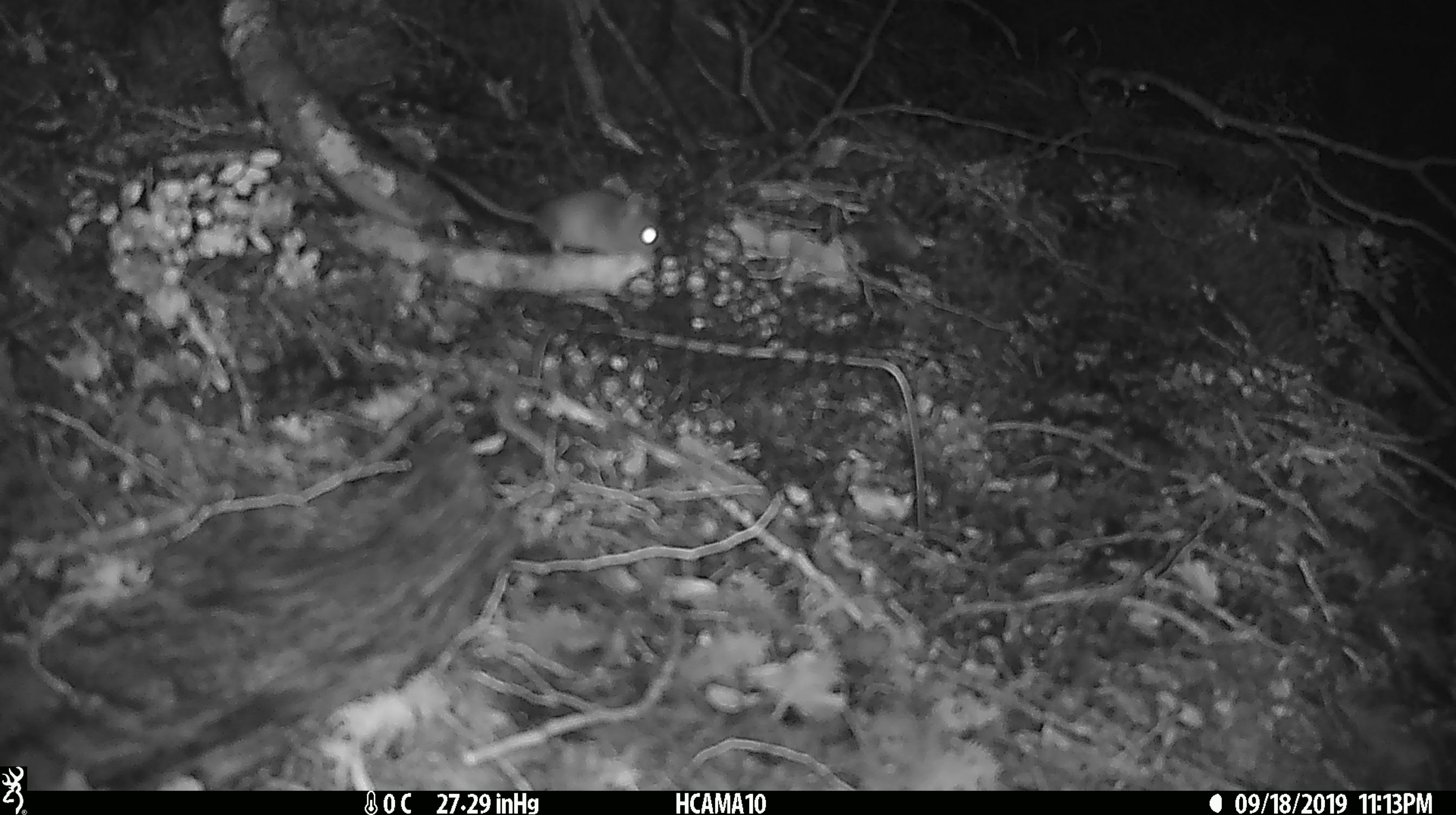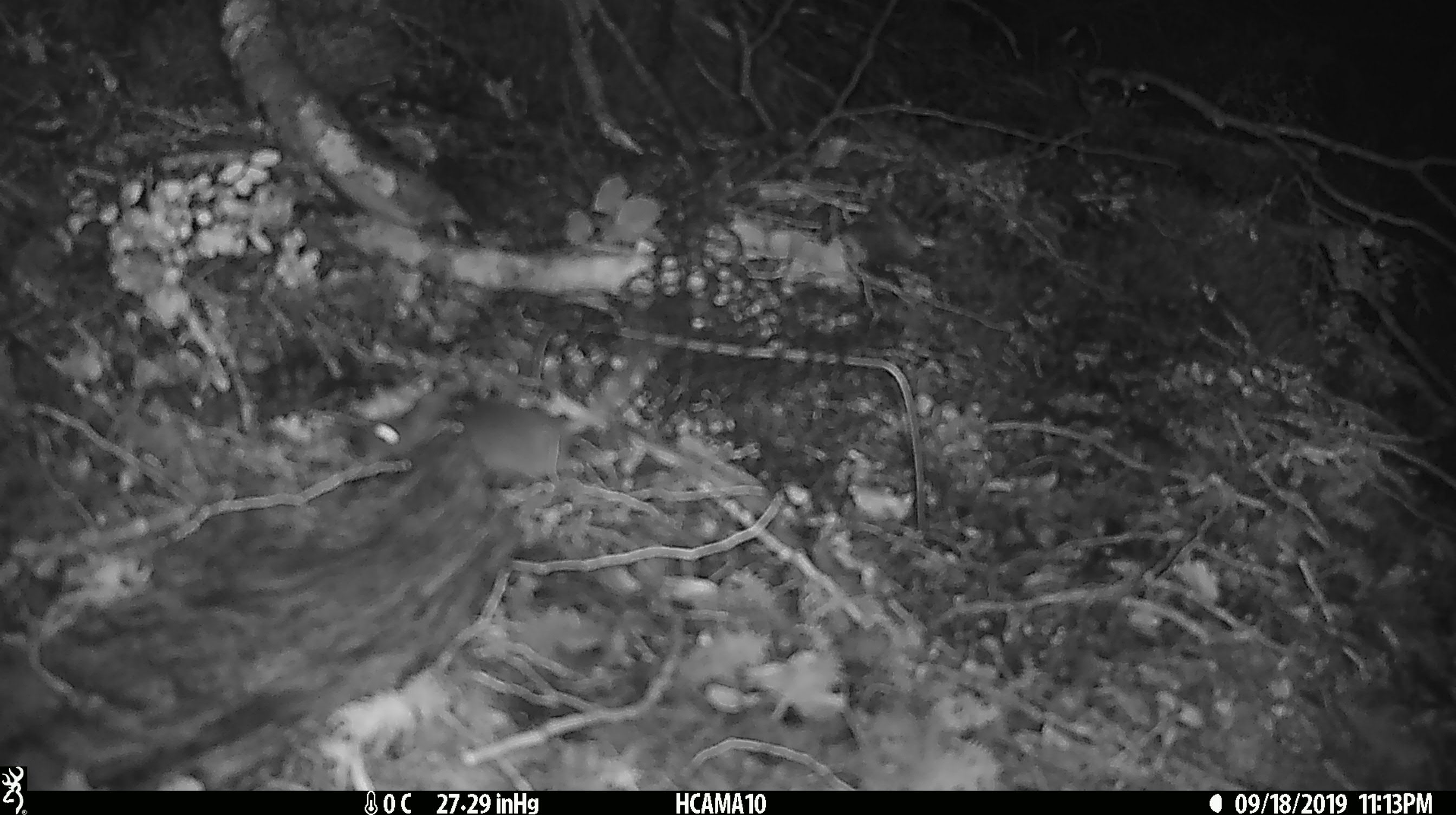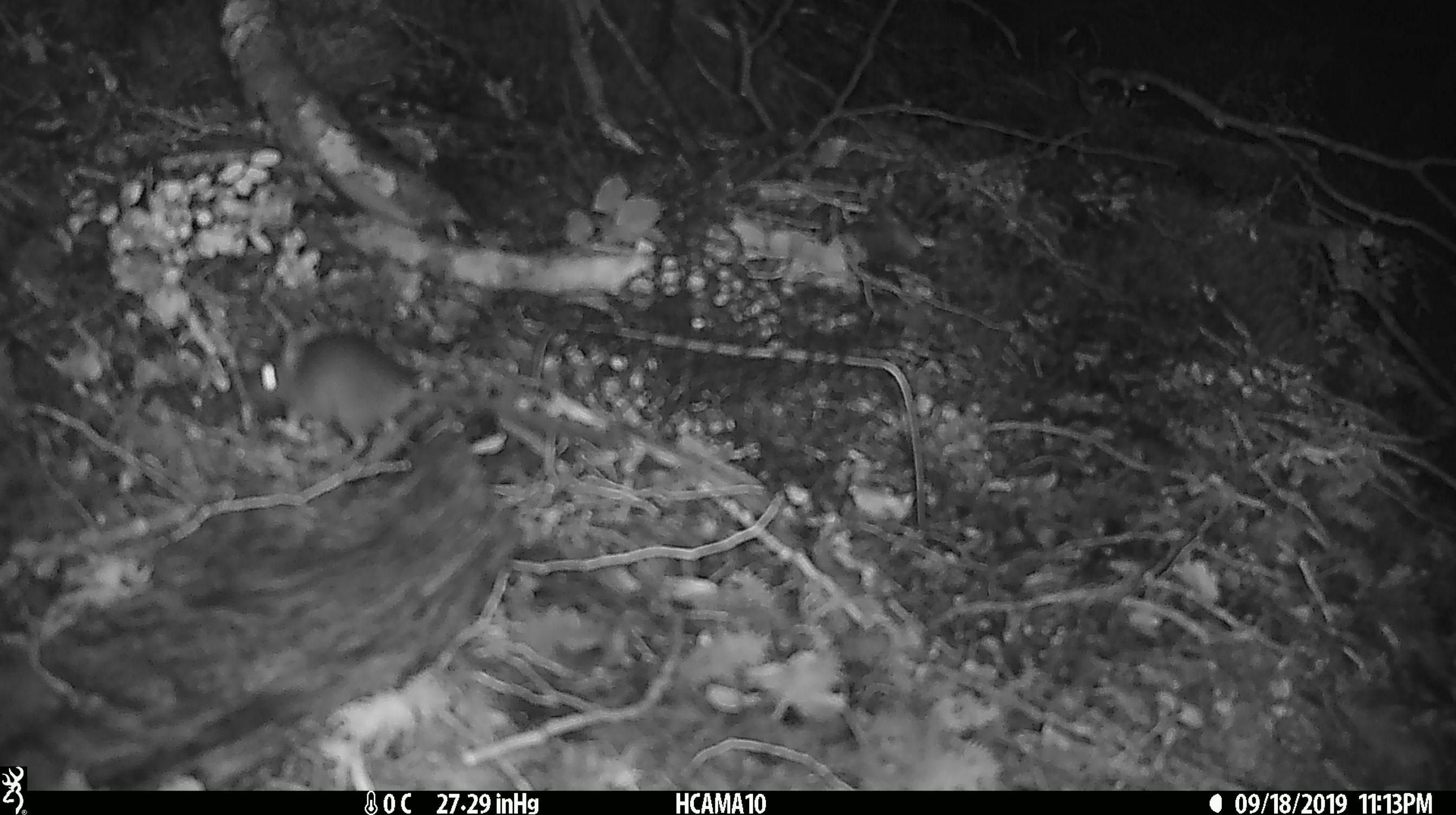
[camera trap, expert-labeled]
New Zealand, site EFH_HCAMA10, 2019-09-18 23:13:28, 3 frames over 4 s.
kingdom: Animalia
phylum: Chordata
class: Mammalia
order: Rodentia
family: Muridae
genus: Mus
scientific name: Mus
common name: mouse